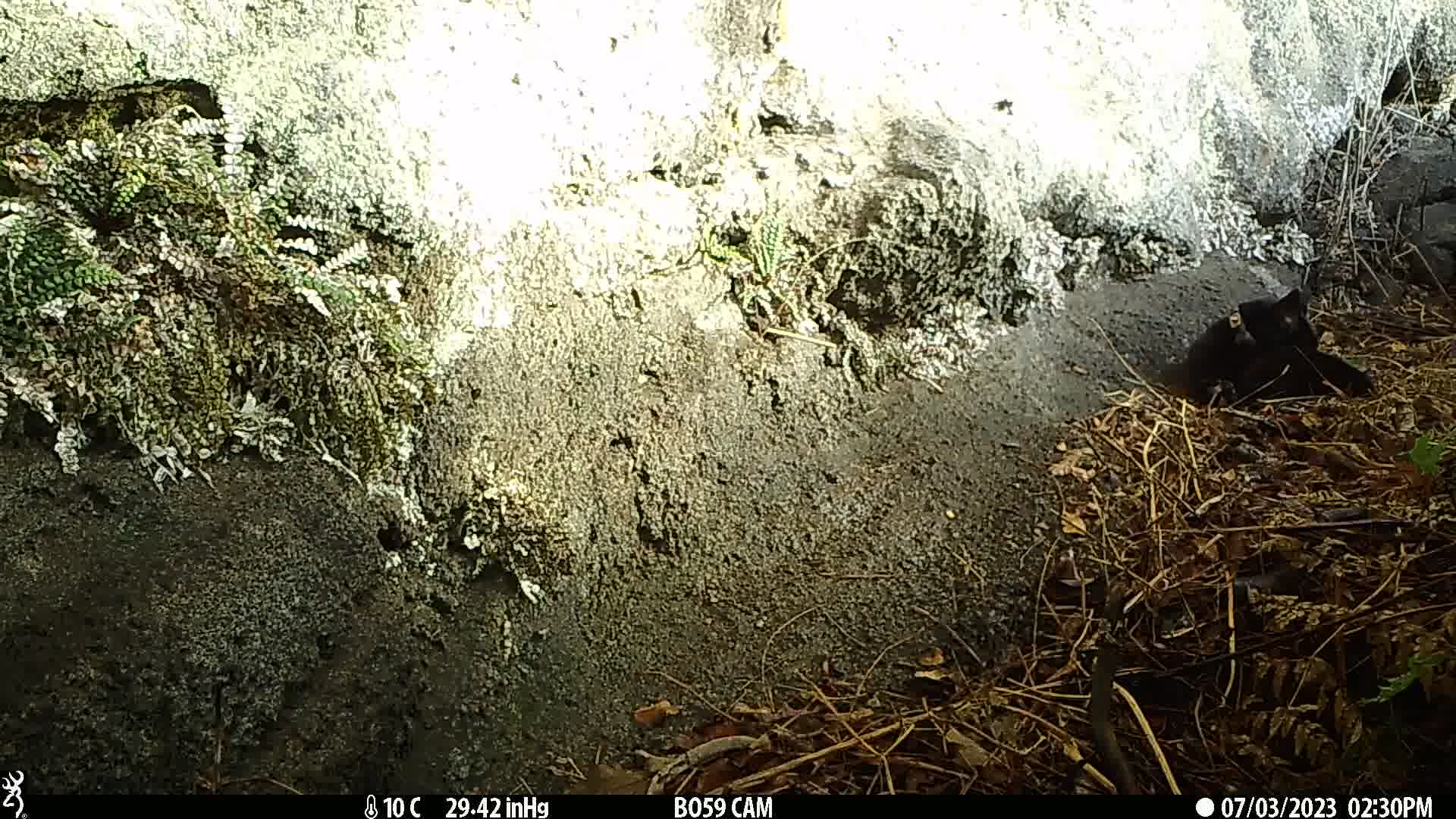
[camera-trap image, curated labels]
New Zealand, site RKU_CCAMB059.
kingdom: Animalia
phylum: Chordata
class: Mammalia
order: Carnivora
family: Felidae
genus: Felis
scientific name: Felis catus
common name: domestic cat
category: cat